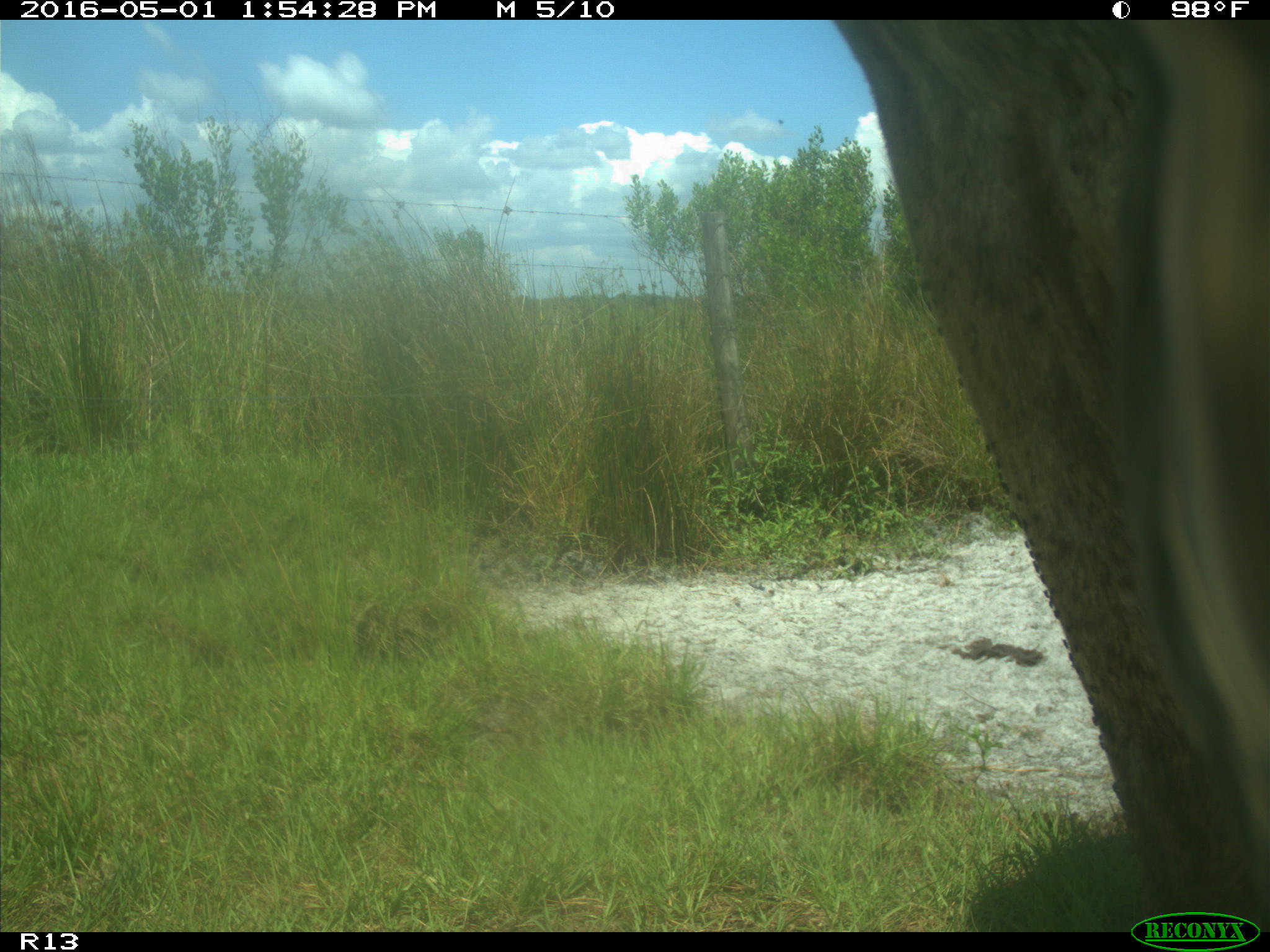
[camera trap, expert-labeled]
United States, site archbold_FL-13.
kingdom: Animalia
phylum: Chordata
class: Mammalia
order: Artiodactyla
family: Bovidae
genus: Bos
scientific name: Bos taurus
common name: domestic cow